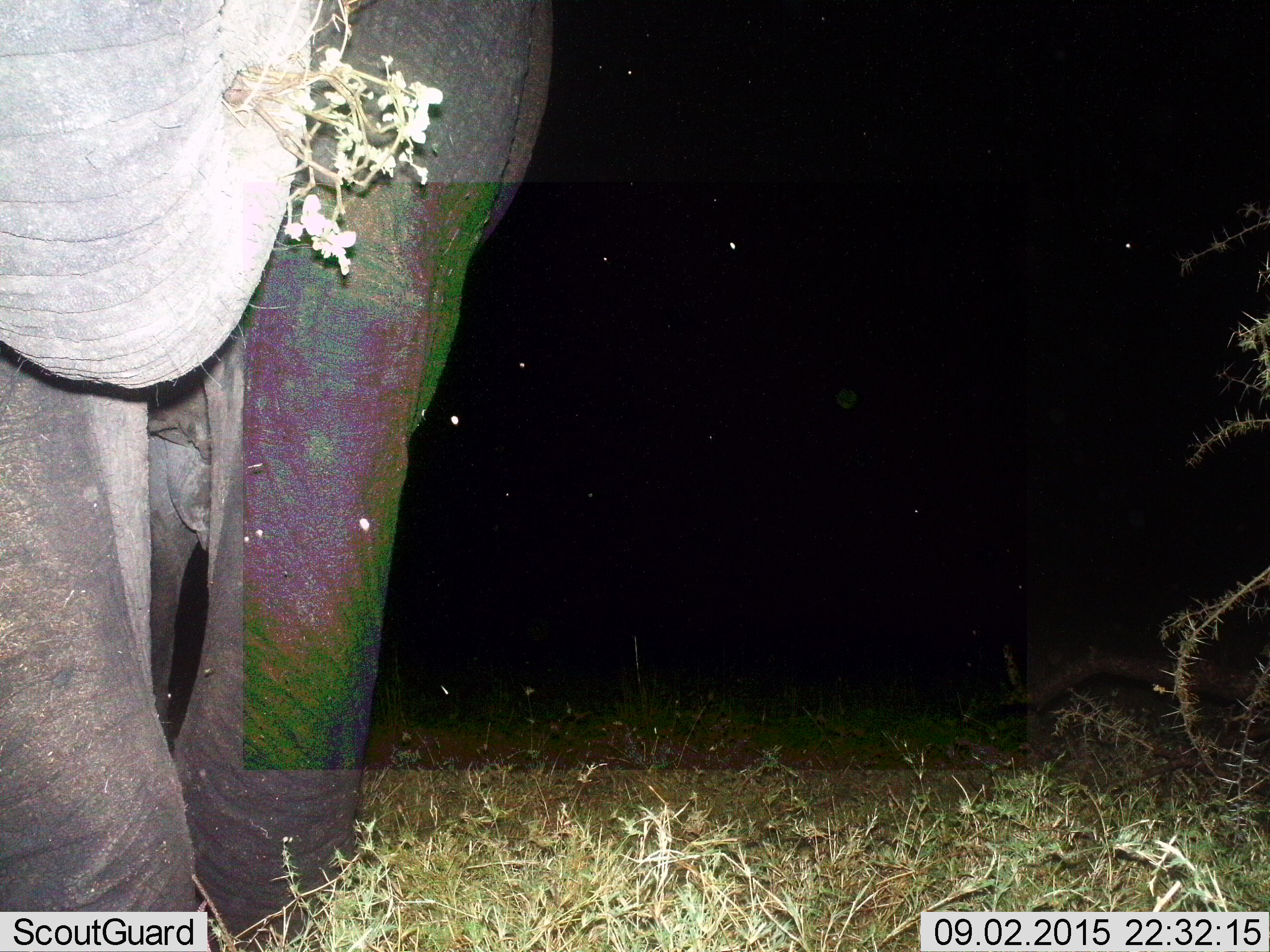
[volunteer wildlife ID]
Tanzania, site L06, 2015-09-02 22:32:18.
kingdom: Animalia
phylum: Chordata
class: Mammalia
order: Proboscidea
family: Elephantidae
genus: Loxodonta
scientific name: Loxodonta africana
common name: african bush elephant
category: elephant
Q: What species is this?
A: Elephant (african bush elephant) (Loxodonta africana).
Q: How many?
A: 1.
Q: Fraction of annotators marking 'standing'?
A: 70%.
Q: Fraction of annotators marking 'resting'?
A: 0%.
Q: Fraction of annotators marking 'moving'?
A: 50%.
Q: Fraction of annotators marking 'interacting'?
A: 0%.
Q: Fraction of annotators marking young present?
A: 0%.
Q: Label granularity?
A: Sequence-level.